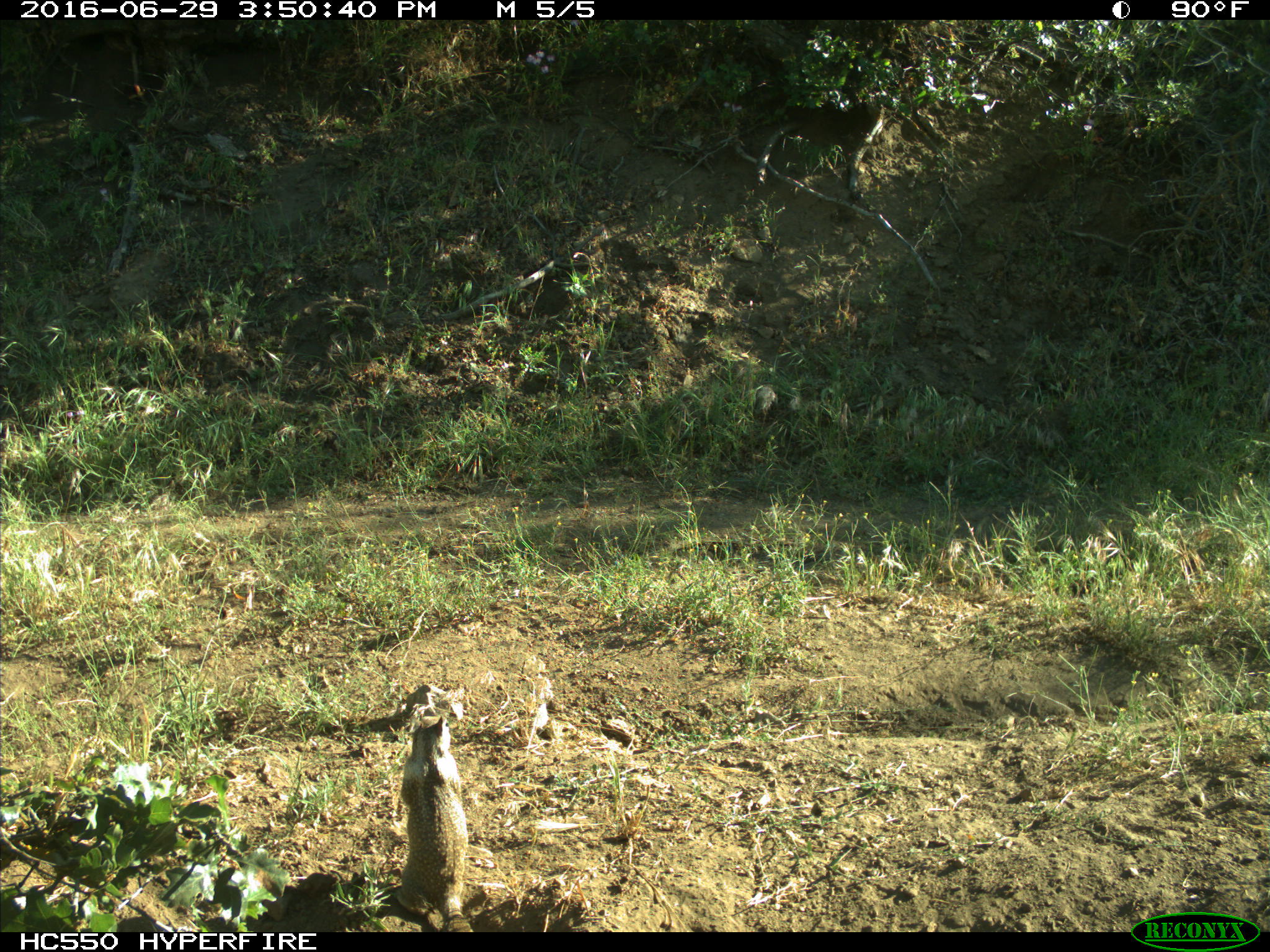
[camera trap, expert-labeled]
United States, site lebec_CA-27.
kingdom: Animalia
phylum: Chordata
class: Mammalia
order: Rodentia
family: Sciuridae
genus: Otospermophilus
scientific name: Otospermophilus beecheyi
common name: california ground squirrel